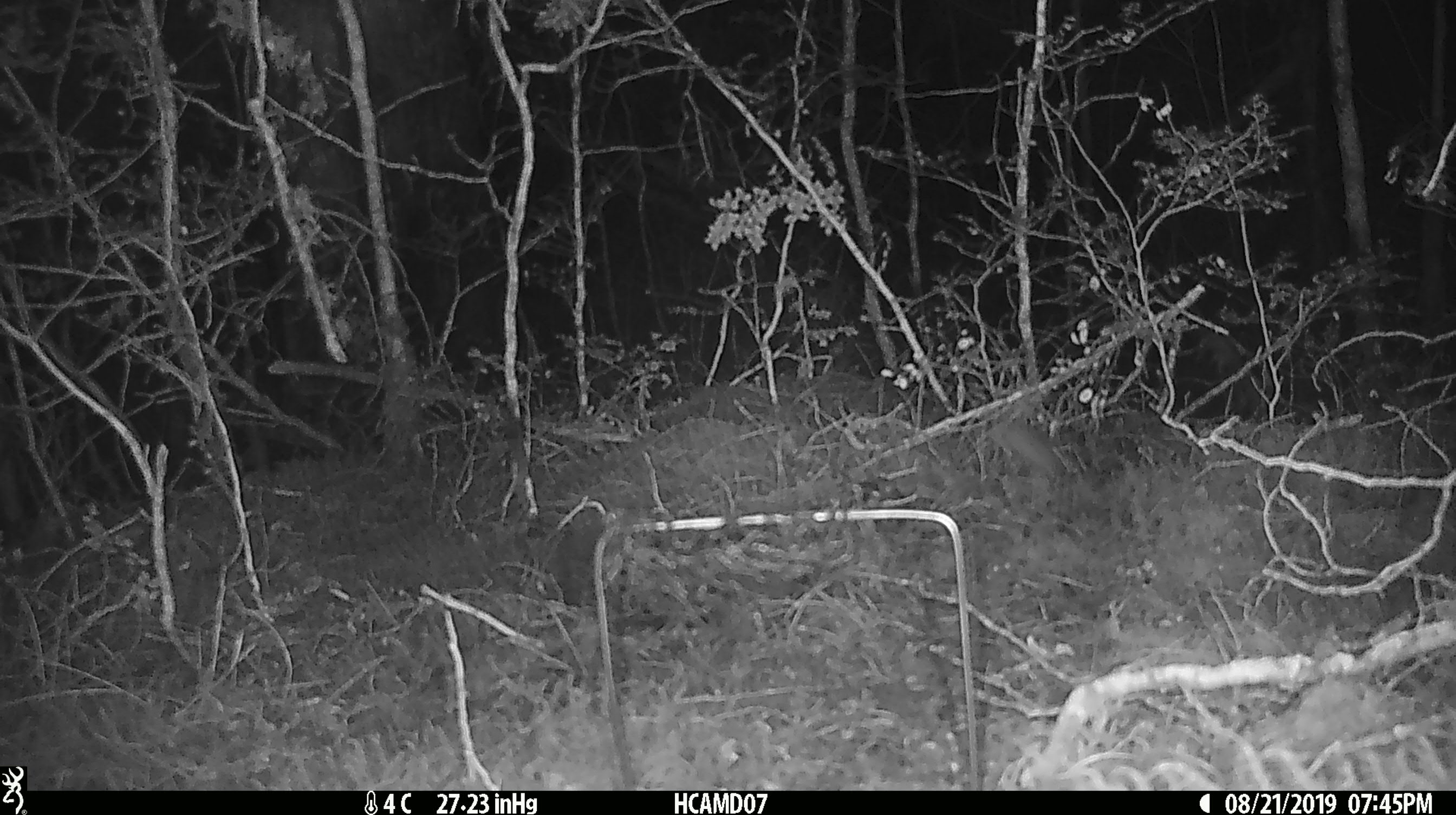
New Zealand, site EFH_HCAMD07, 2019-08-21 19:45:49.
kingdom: Animalia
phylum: Chordata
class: Mammalia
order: Rodentia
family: Muridae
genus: Mus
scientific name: Mus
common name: mouse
Mouse (Mus).